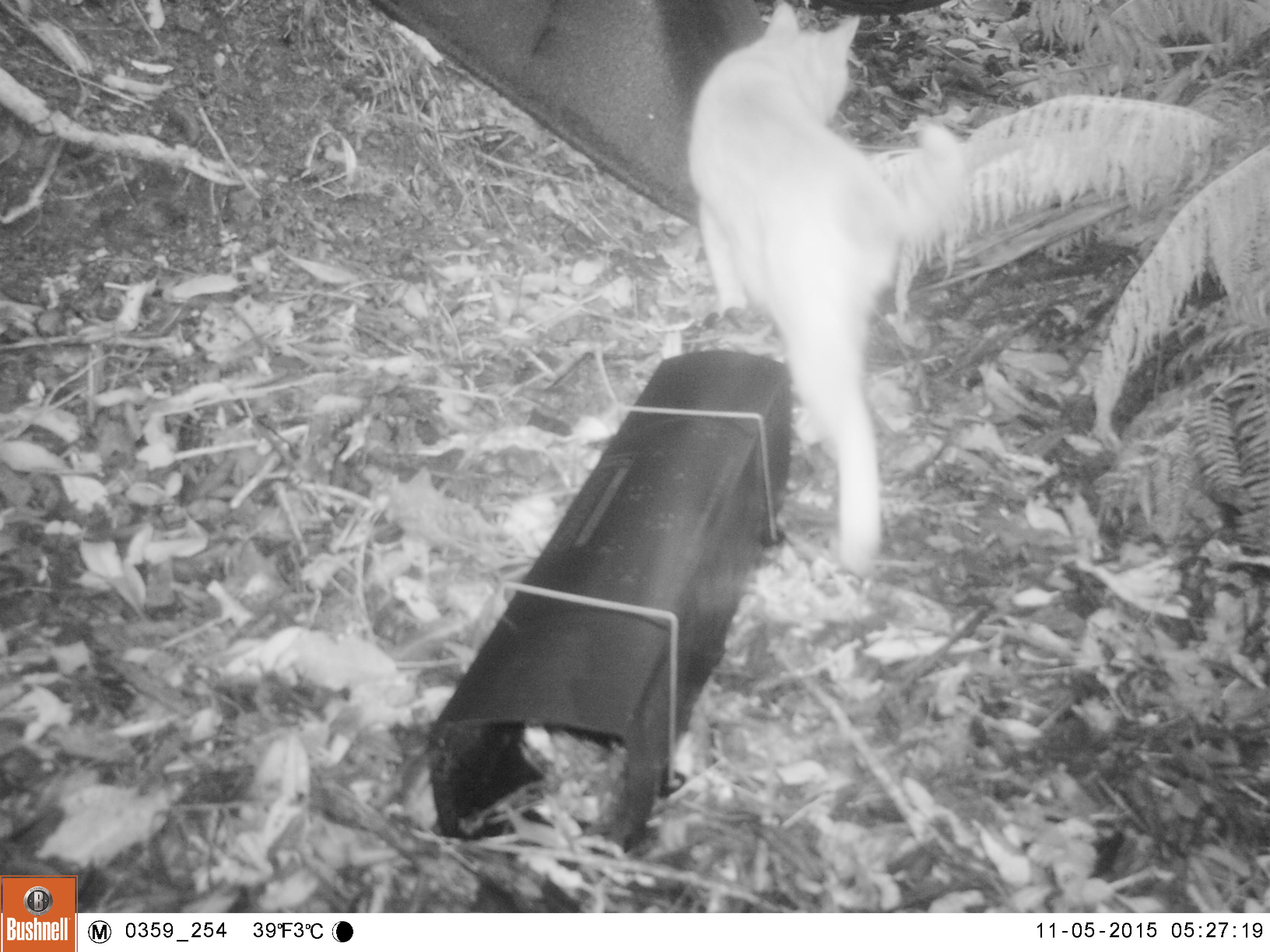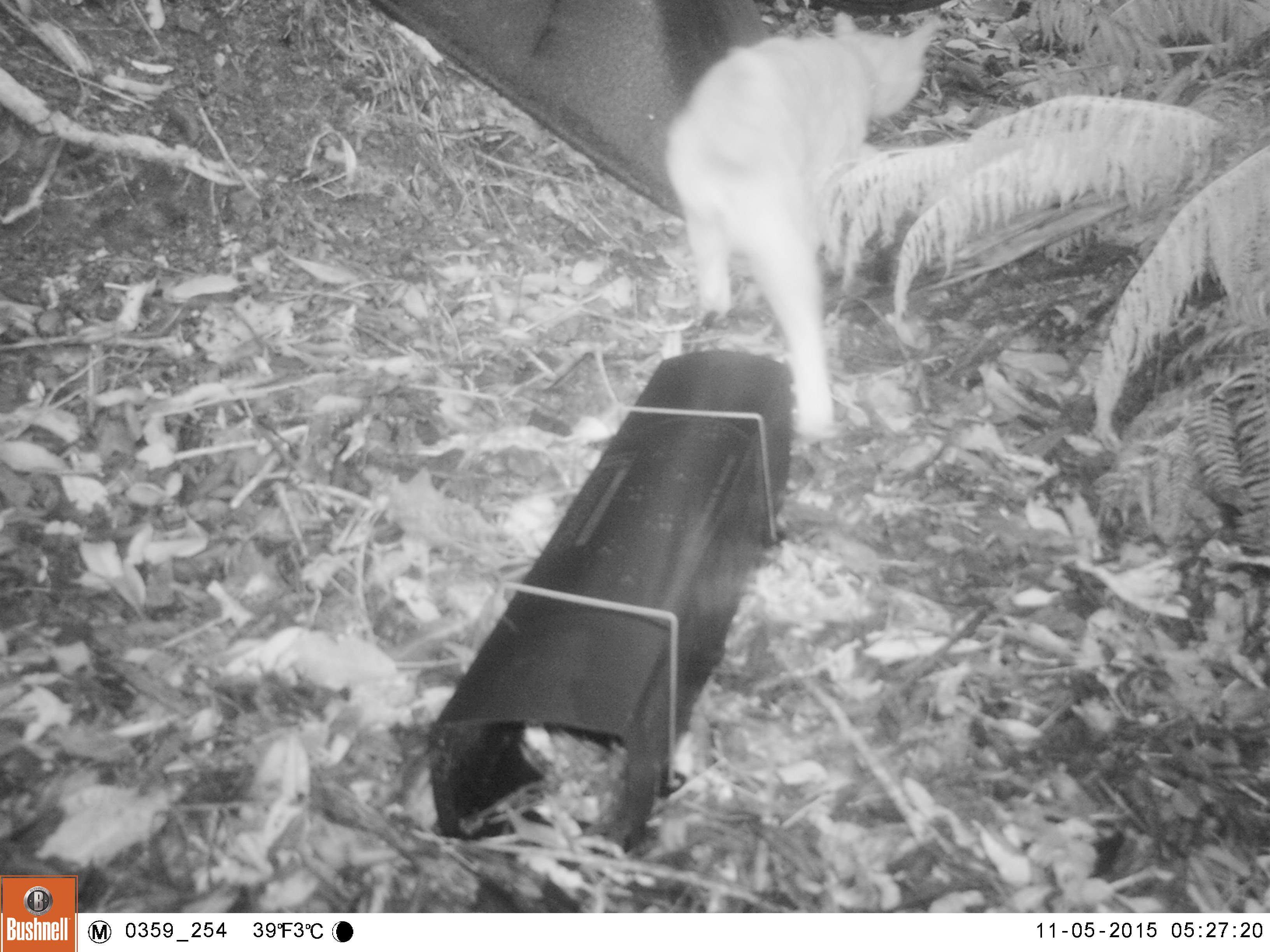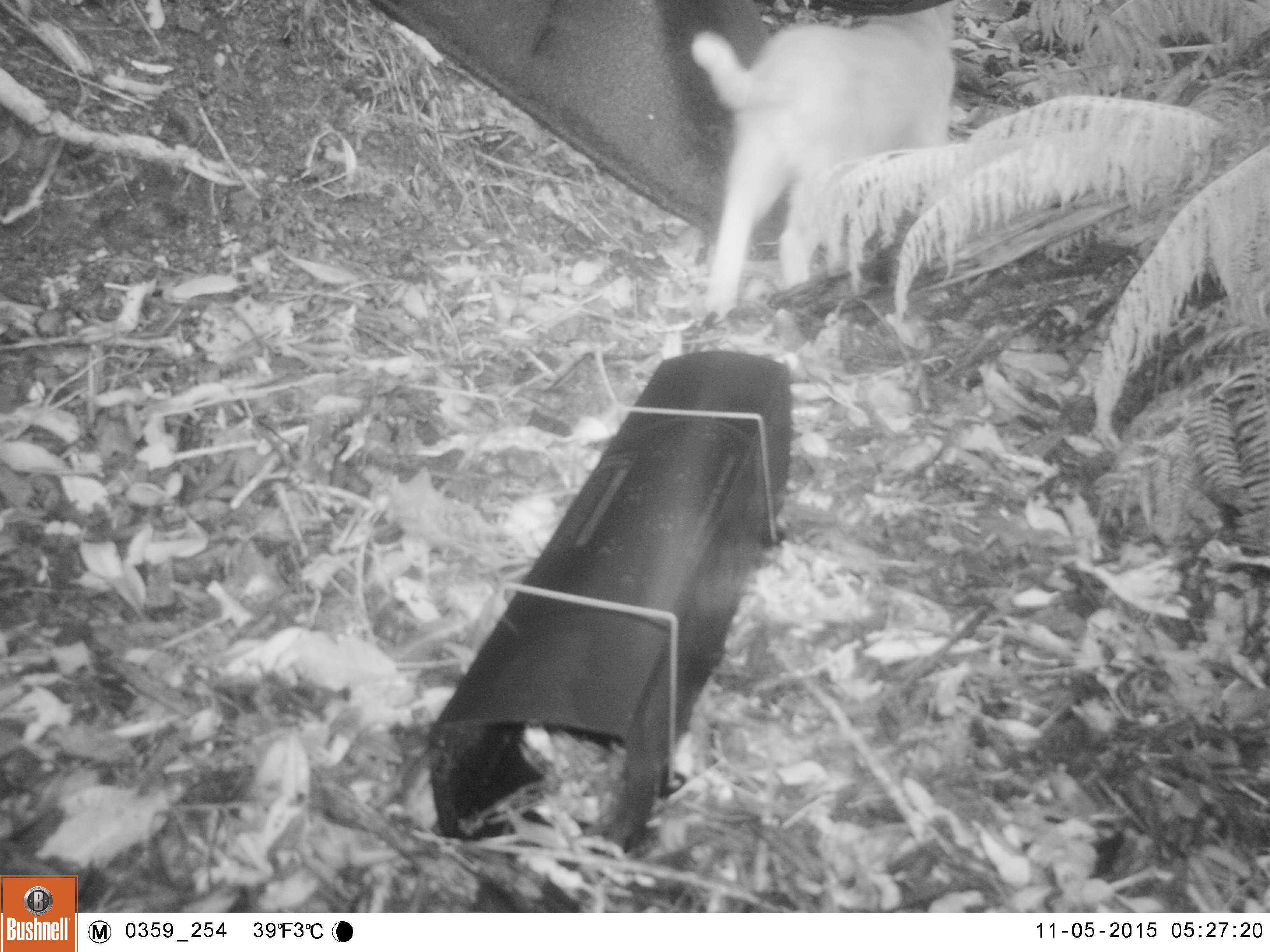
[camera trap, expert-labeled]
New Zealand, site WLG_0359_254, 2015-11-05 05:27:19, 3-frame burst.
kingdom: Animalia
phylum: Chordata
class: Mammalia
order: Carnivora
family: Felidae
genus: Felis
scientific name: Felis catus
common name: domestic cat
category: cat